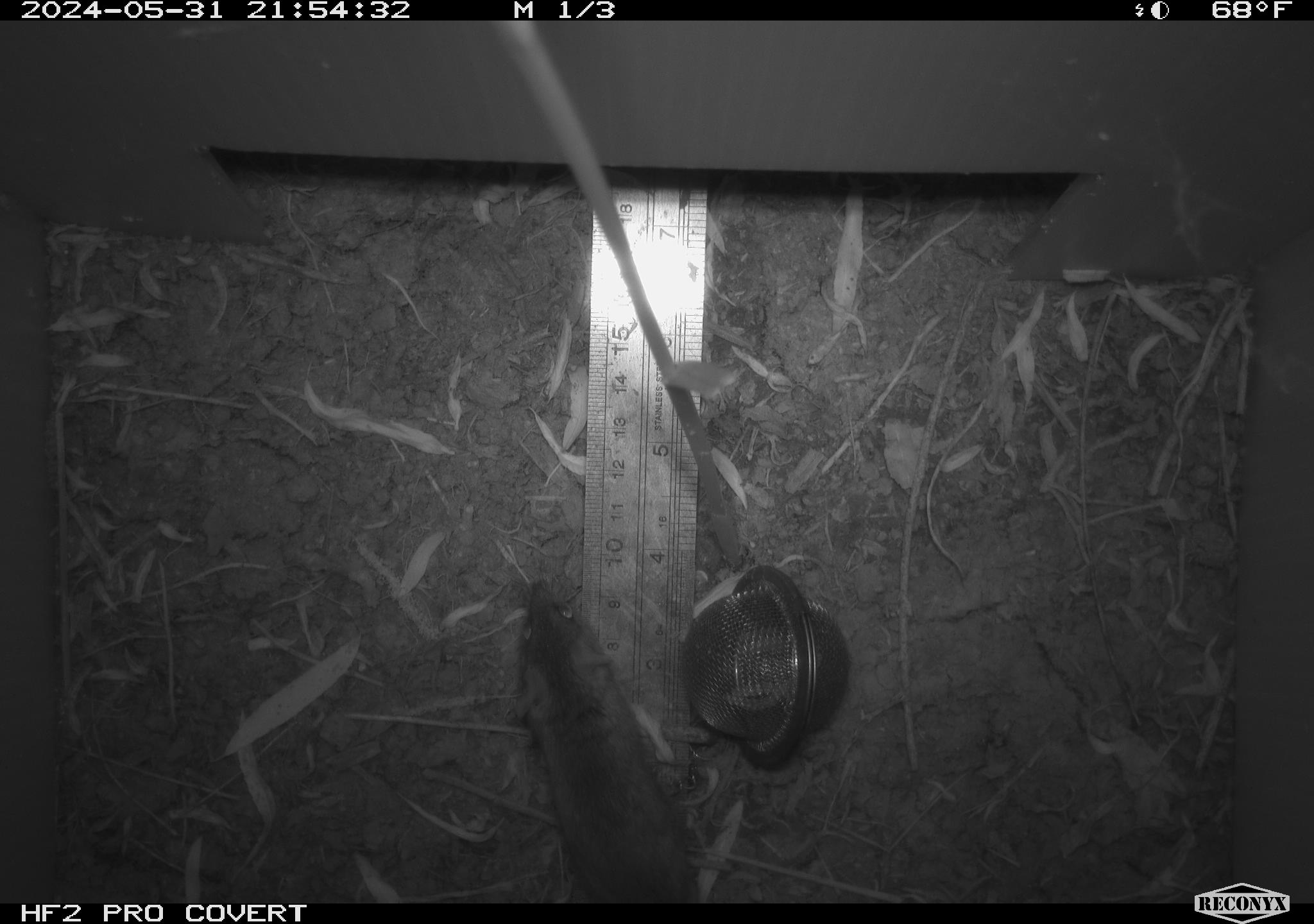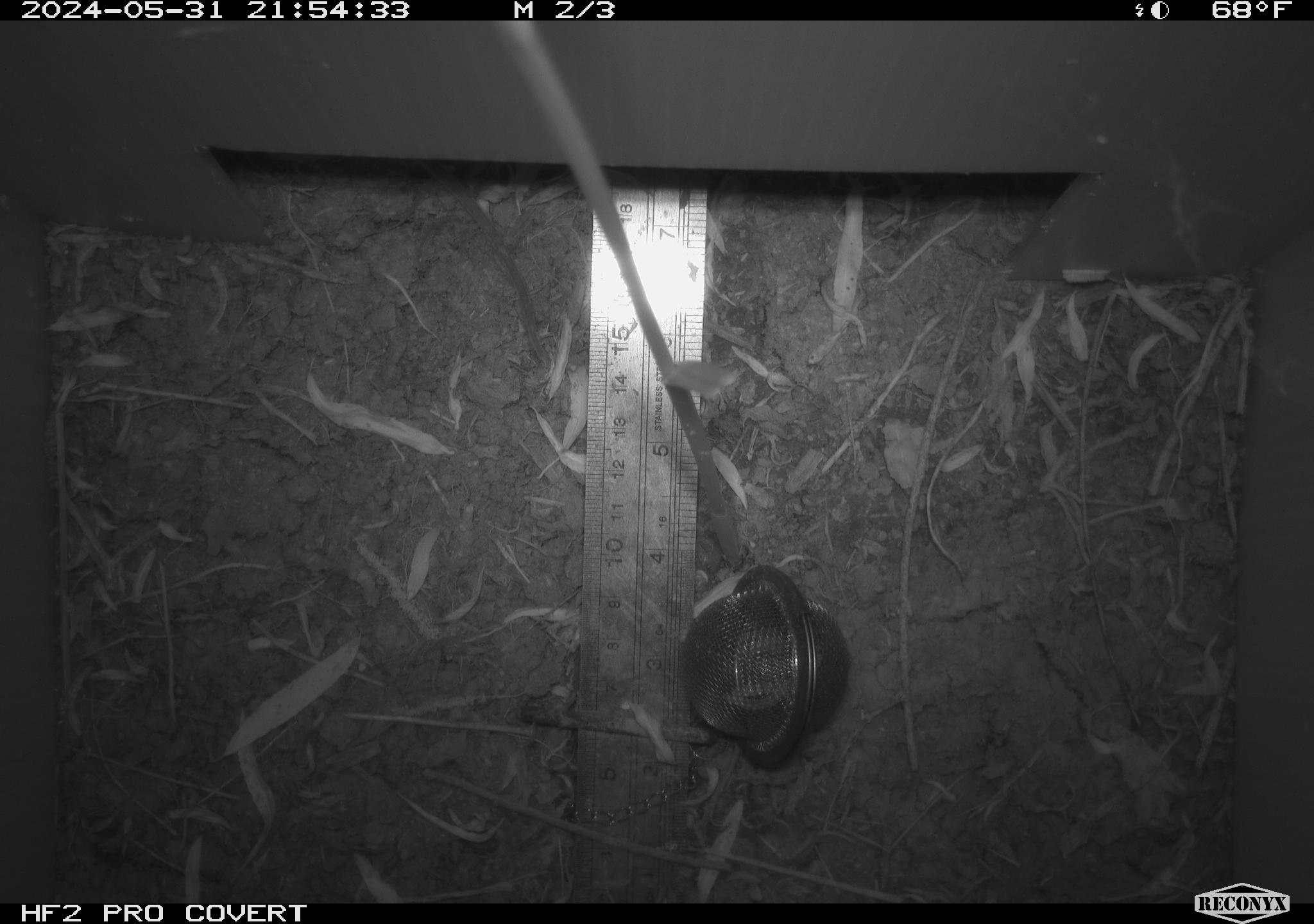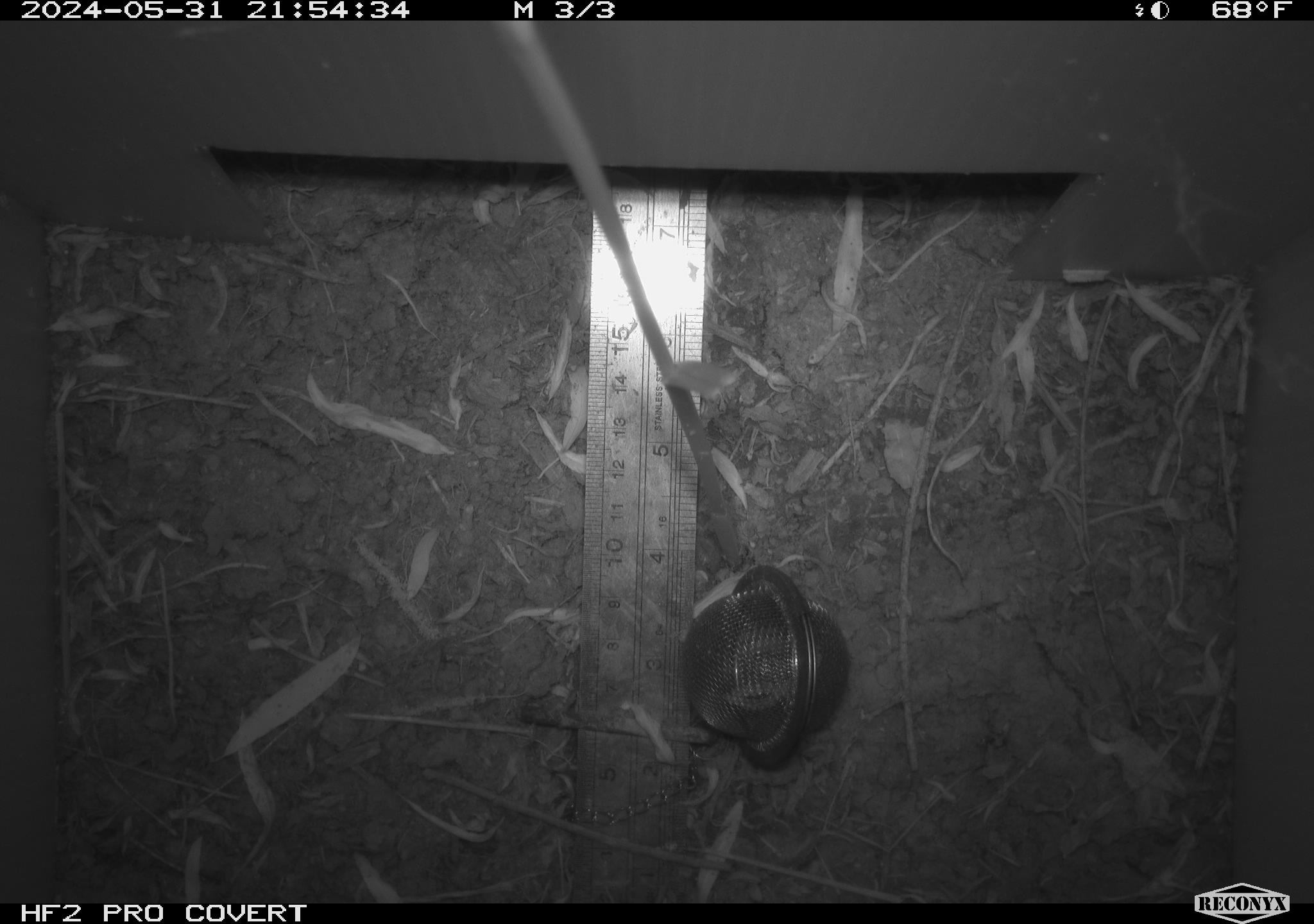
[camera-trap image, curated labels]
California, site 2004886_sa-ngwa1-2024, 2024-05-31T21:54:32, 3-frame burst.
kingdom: Animalia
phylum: Chordata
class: Mammalia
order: Rodentia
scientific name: Rodentia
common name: mouse species